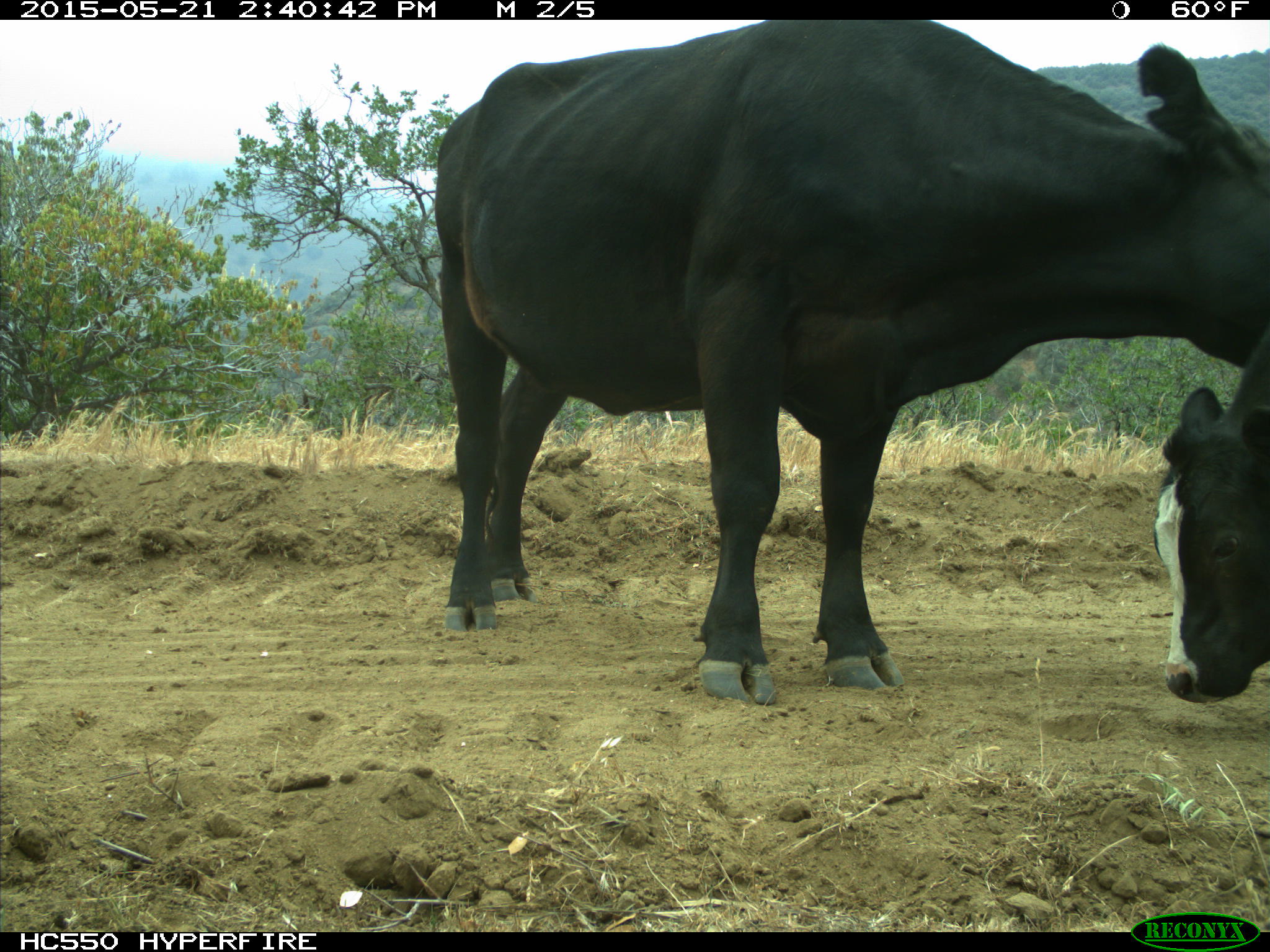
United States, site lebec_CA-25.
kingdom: Animalia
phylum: Chordata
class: Mammalia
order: Artiodactyla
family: Bovidae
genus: Bos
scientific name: Bos taurus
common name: domestic cow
Bos taurus (domestic cow).